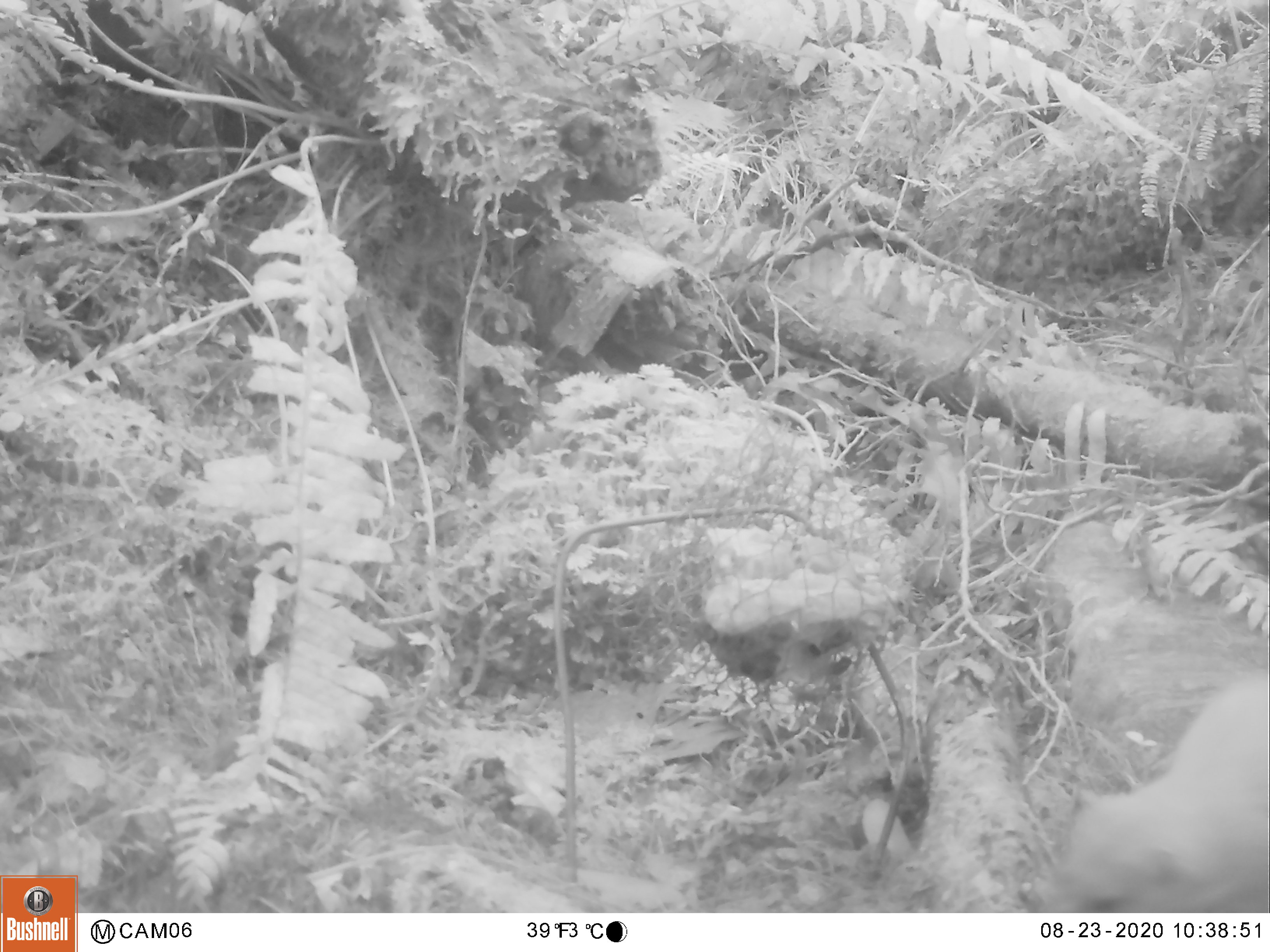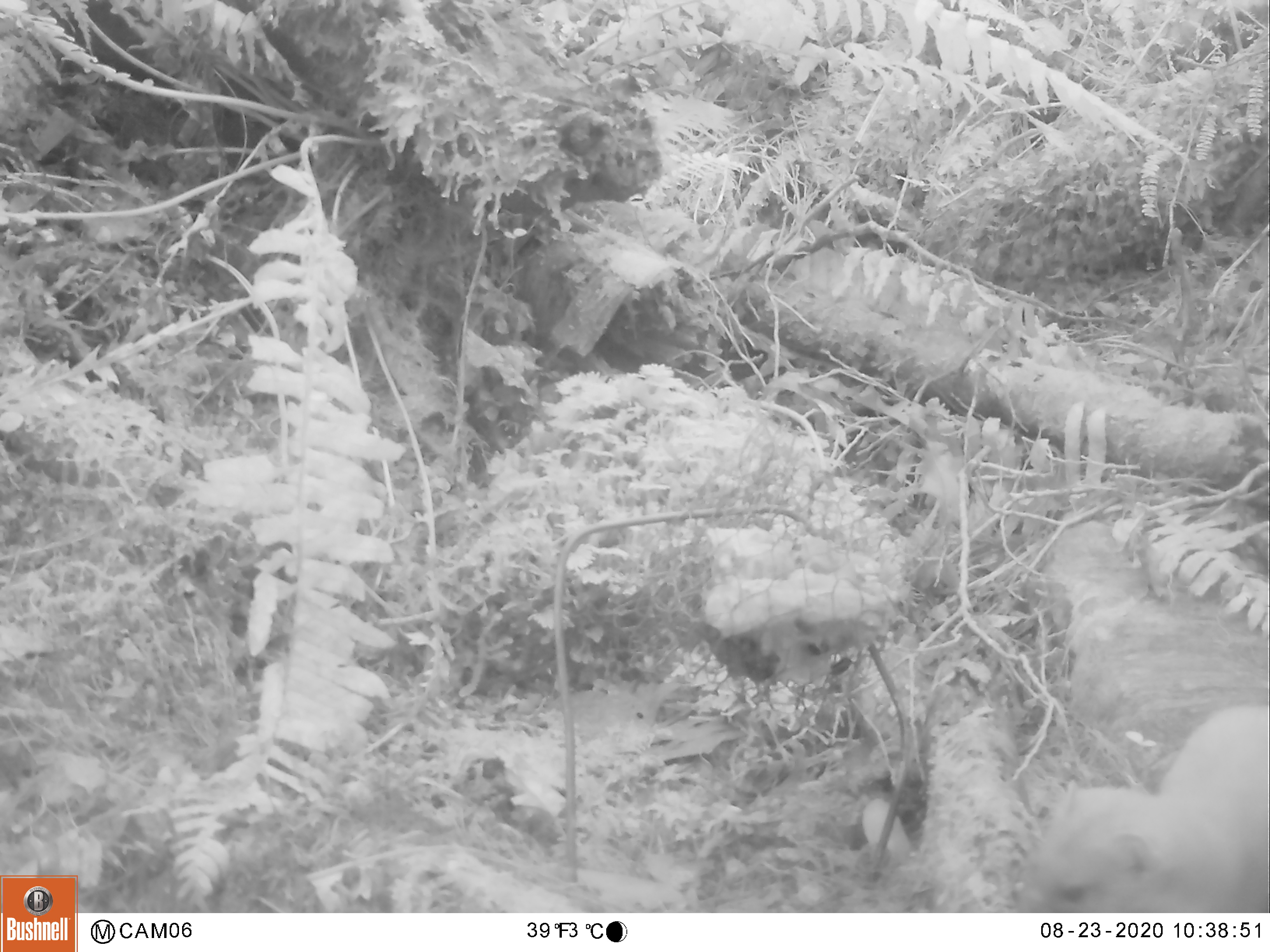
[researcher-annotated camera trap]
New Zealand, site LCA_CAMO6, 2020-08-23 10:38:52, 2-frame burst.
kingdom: Animalia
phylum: Chordata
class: Mammalia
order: Carnivora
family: Mustelidae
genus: Mustela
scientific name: Mustela erminea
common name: stoat